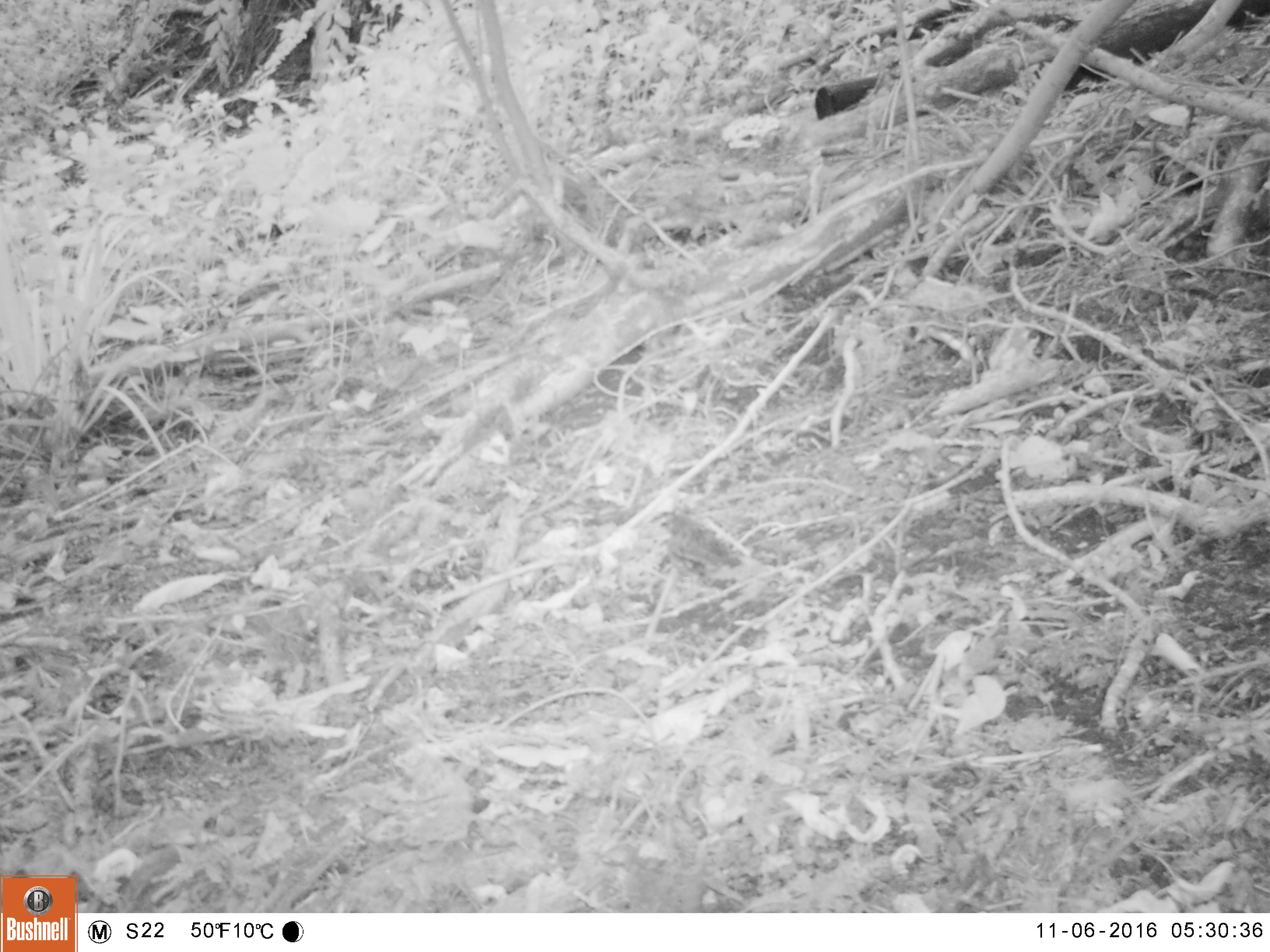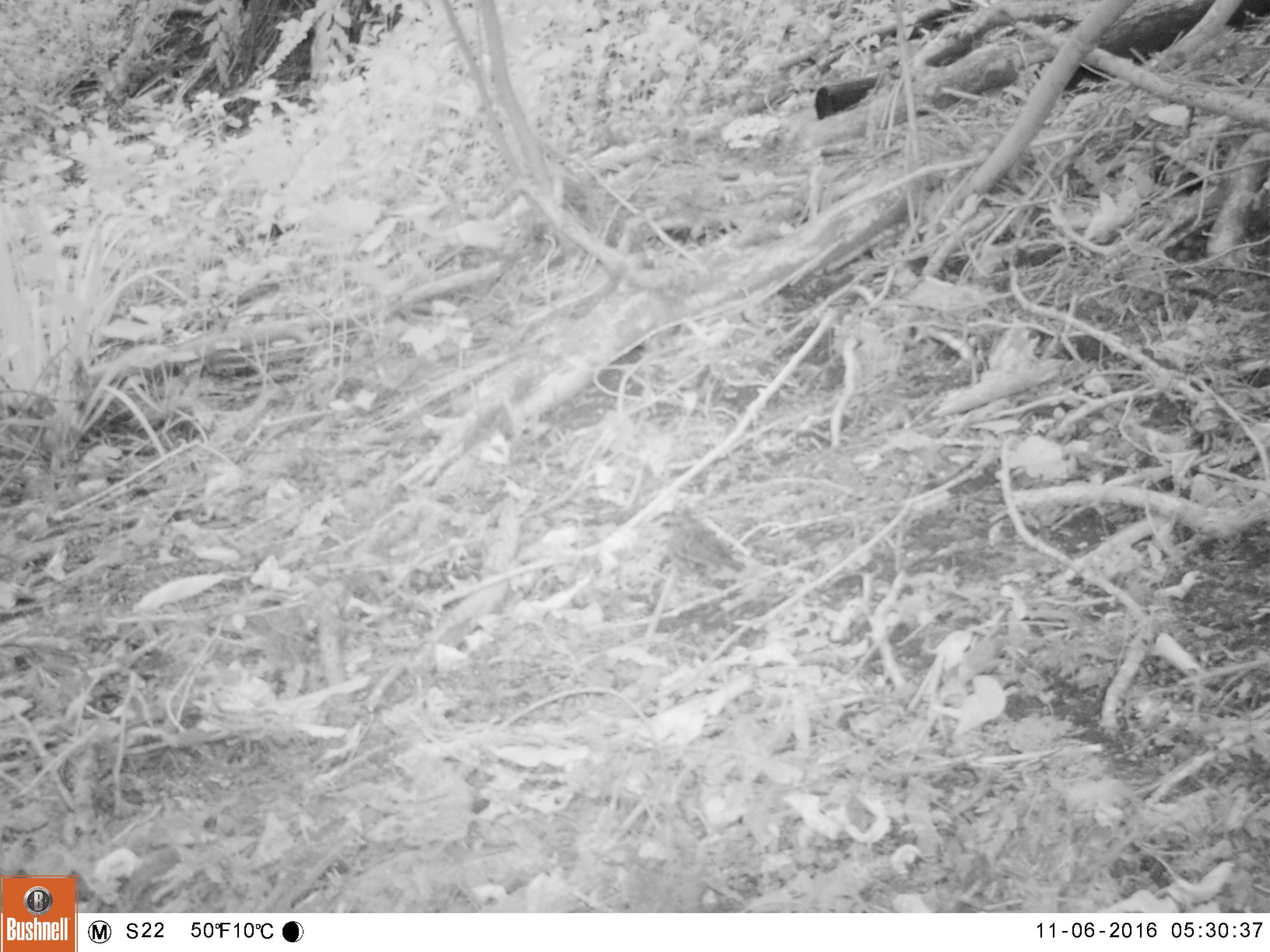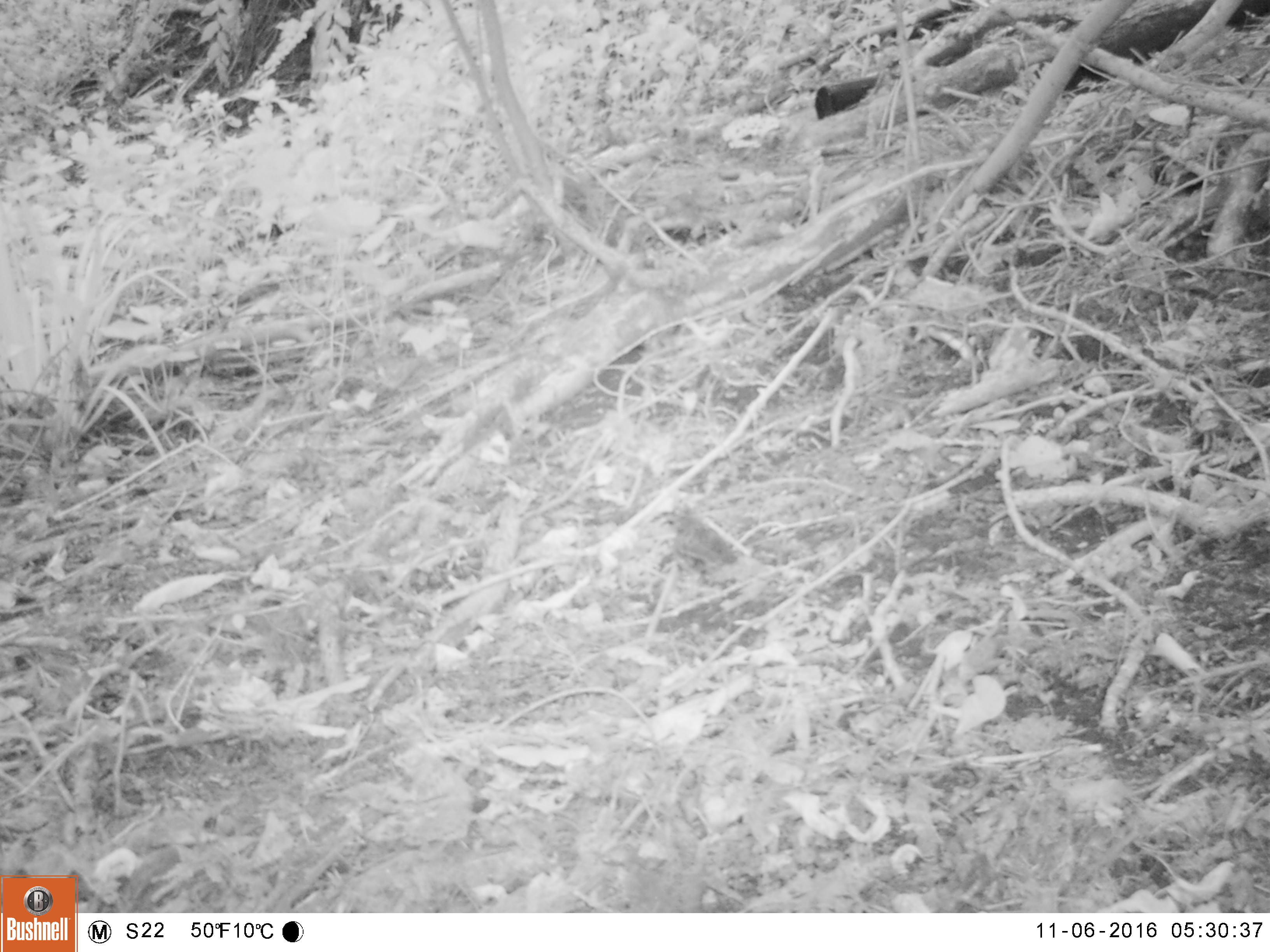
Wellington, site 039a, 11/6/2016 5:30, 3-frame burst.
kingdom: Animalia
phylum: Chordata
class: Aves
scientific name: Aves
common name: bird